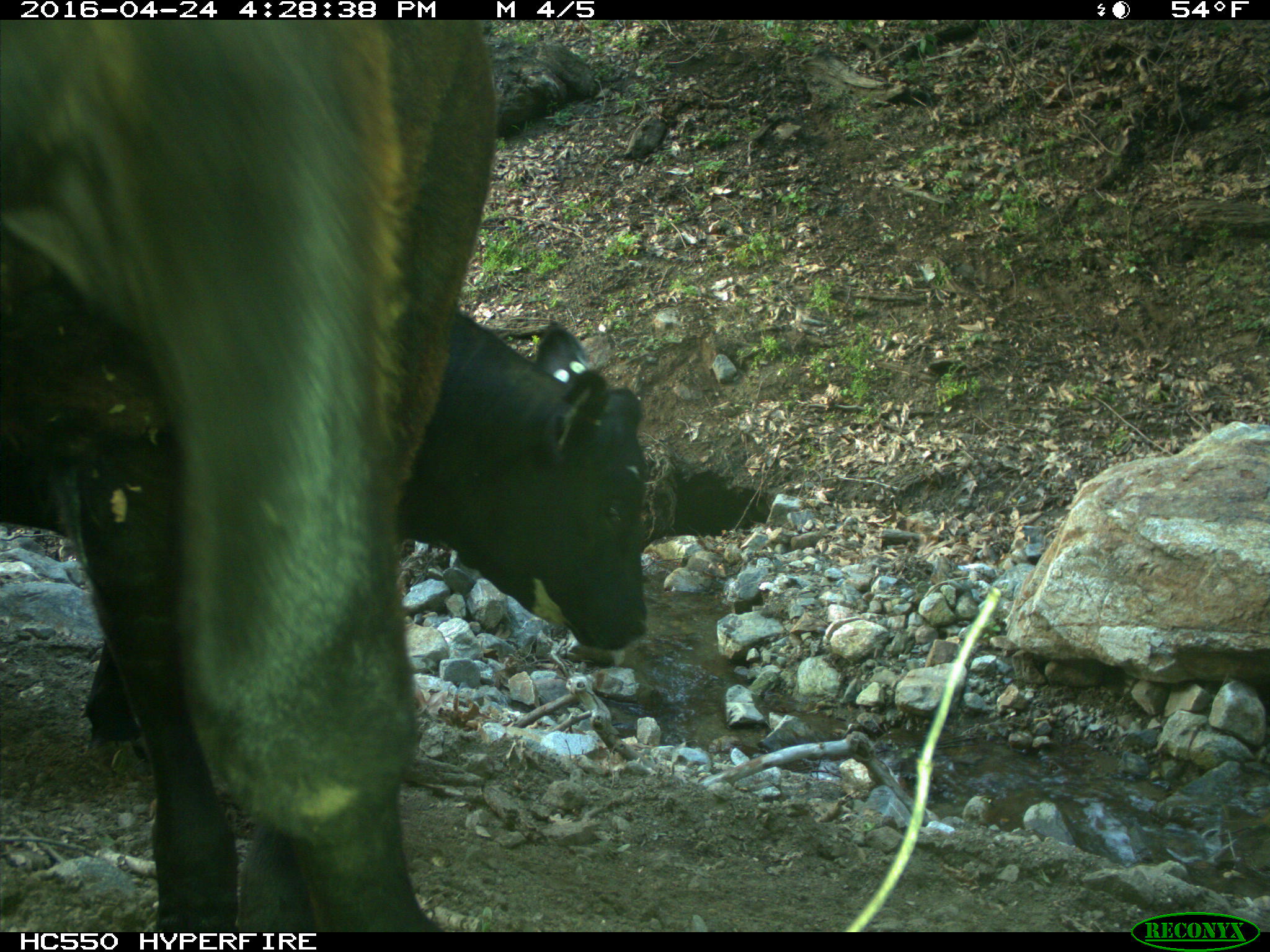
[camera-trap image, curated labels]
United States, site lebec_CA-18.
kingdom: Animalia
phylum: Chordata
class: Mammalia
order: Artiodactyla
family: Bovidae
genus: Bos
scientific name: Bos taurus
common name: domestic cow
Bos taurus (domestic cow).